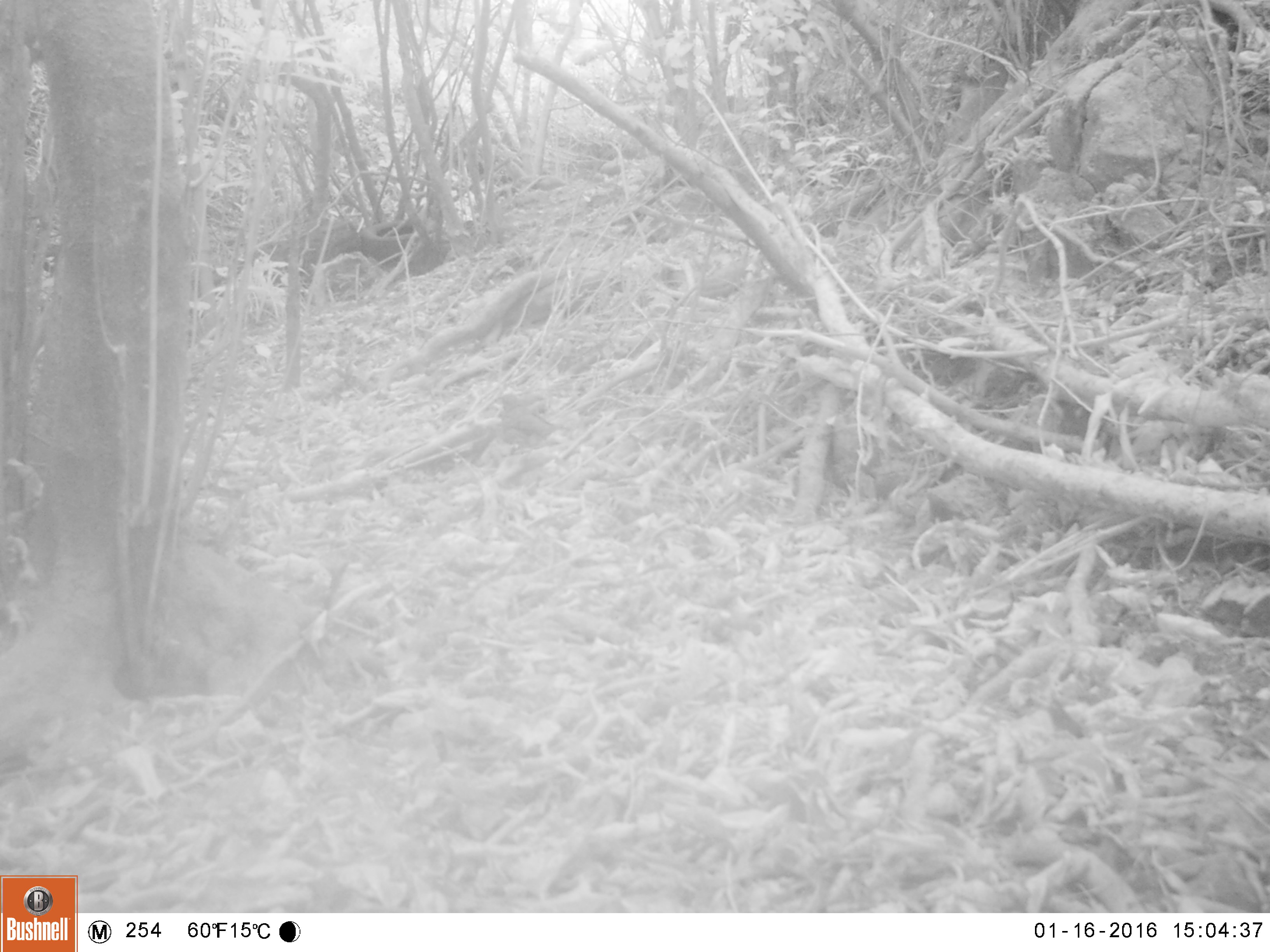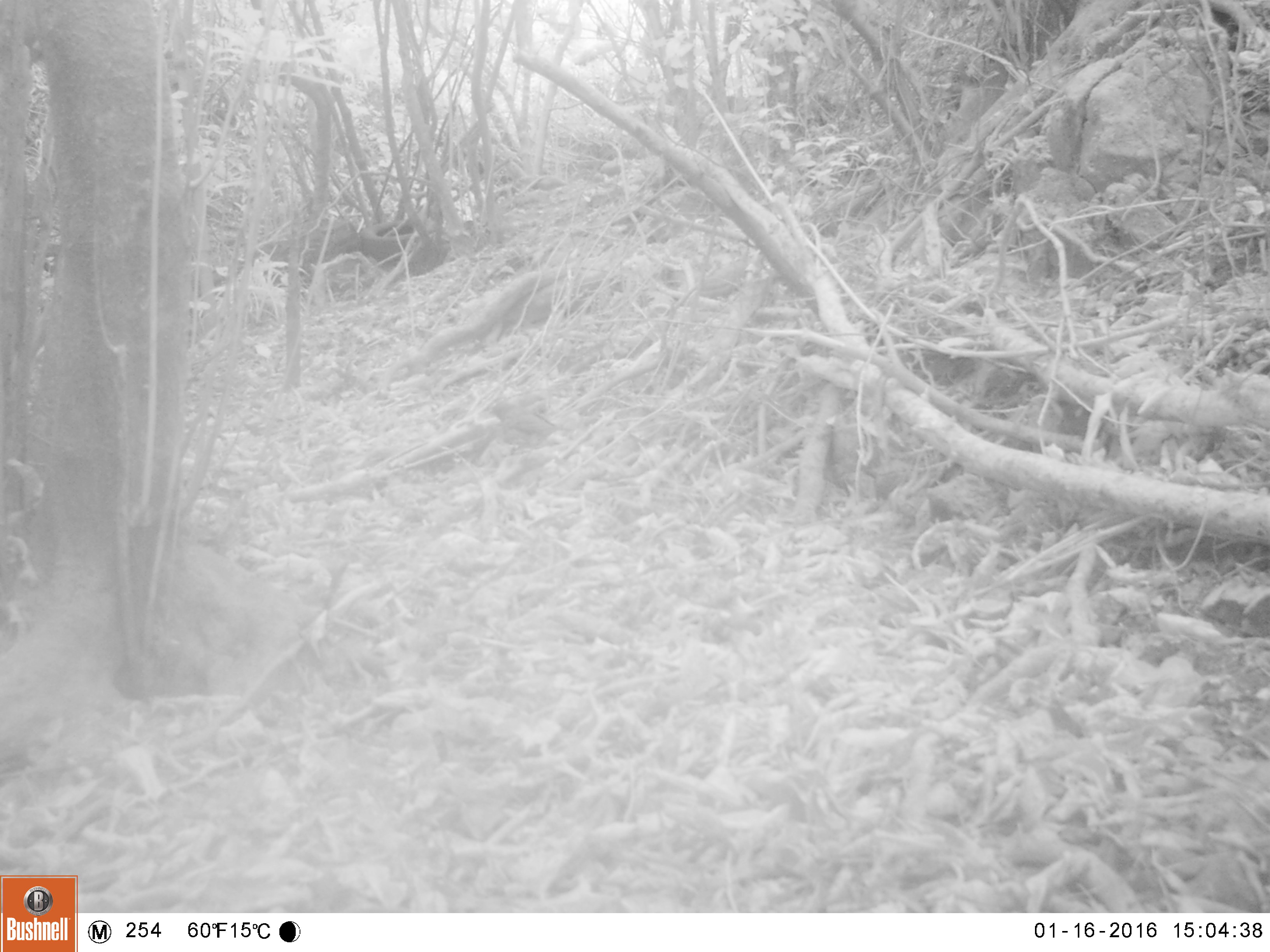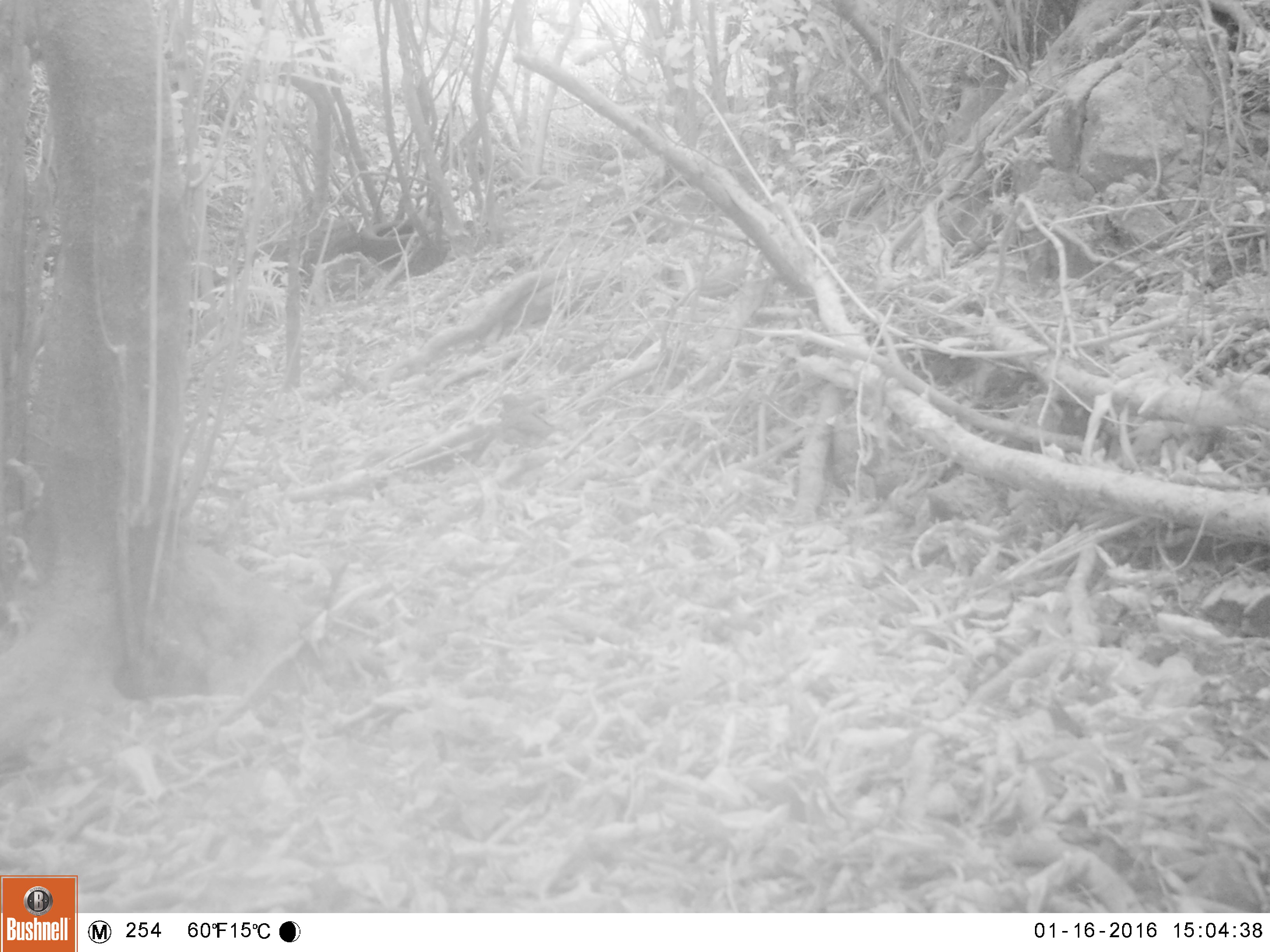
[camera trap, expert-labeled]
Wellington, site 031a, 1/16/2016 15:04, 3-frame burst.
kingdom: Animalia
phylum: Chordata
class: Aves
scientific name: Aves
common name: bird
Bird (Aves).